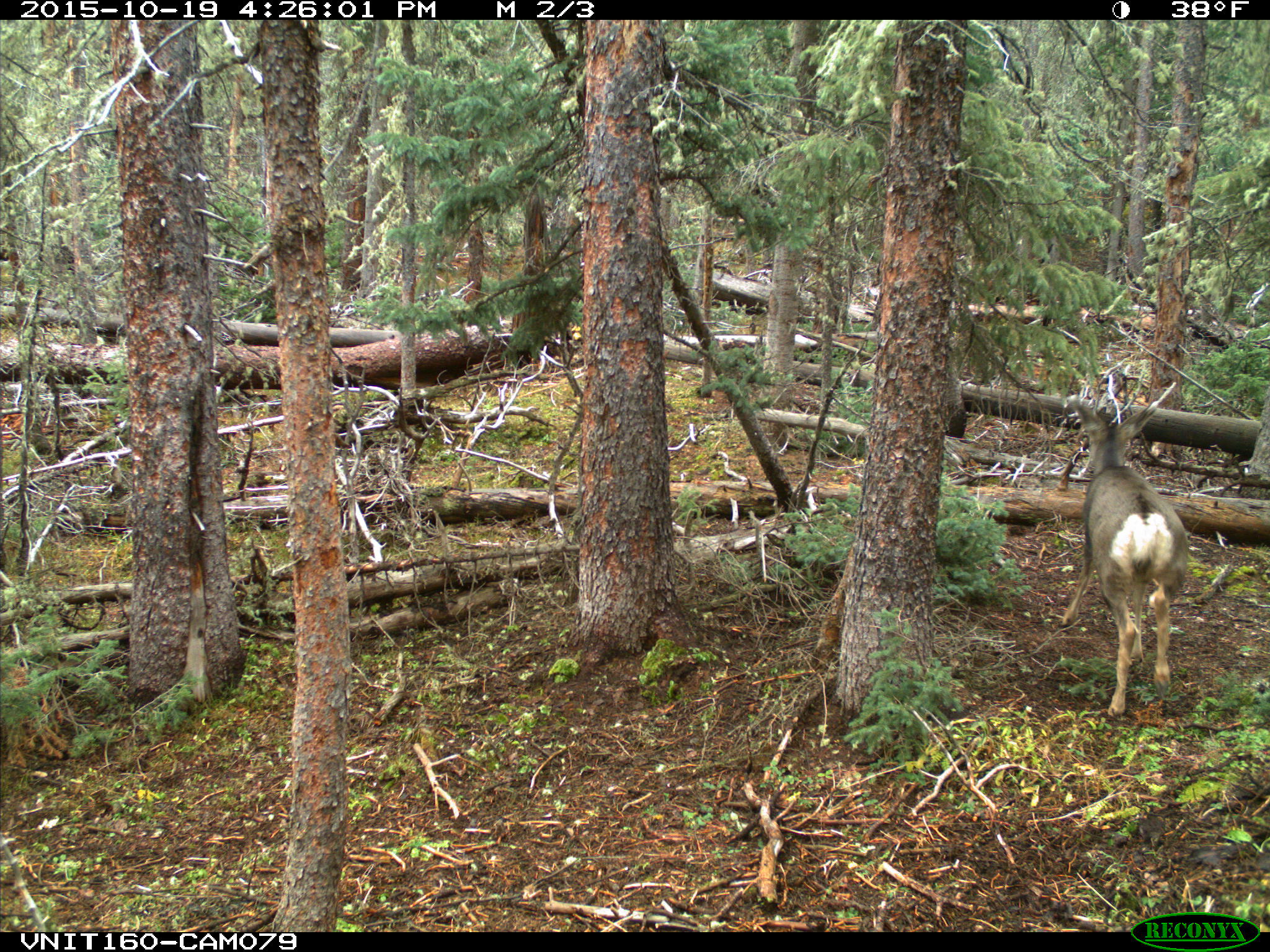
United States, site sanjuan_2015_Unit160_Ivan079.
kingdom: Animalia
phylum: Chordata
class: Mammalia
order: Artiodactyla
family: Cervidae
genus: Odocoileus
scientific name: Odocoileus hemionus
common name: mule deer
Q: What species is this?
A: Odocoileus hemionus (mule deer).